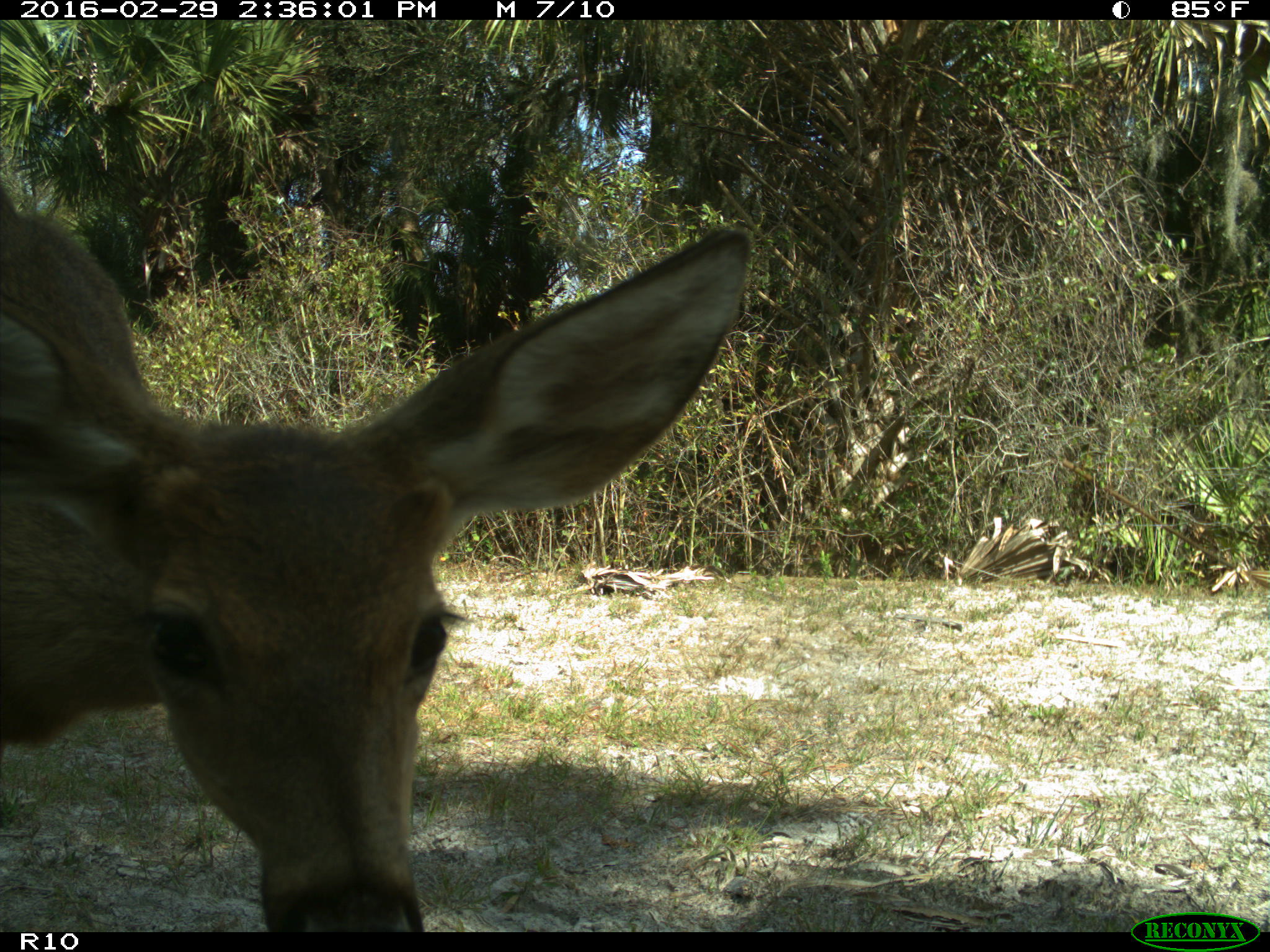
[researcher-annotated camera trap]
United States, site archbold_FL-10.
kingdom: Animalia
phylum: Chordata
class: Mammalia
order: Artiodactyla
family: Cervidae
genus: Odocoileus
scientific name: Odocoileus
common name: deer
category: unidentified deer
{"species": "unidentified deer (deer) (Odocoileus)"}